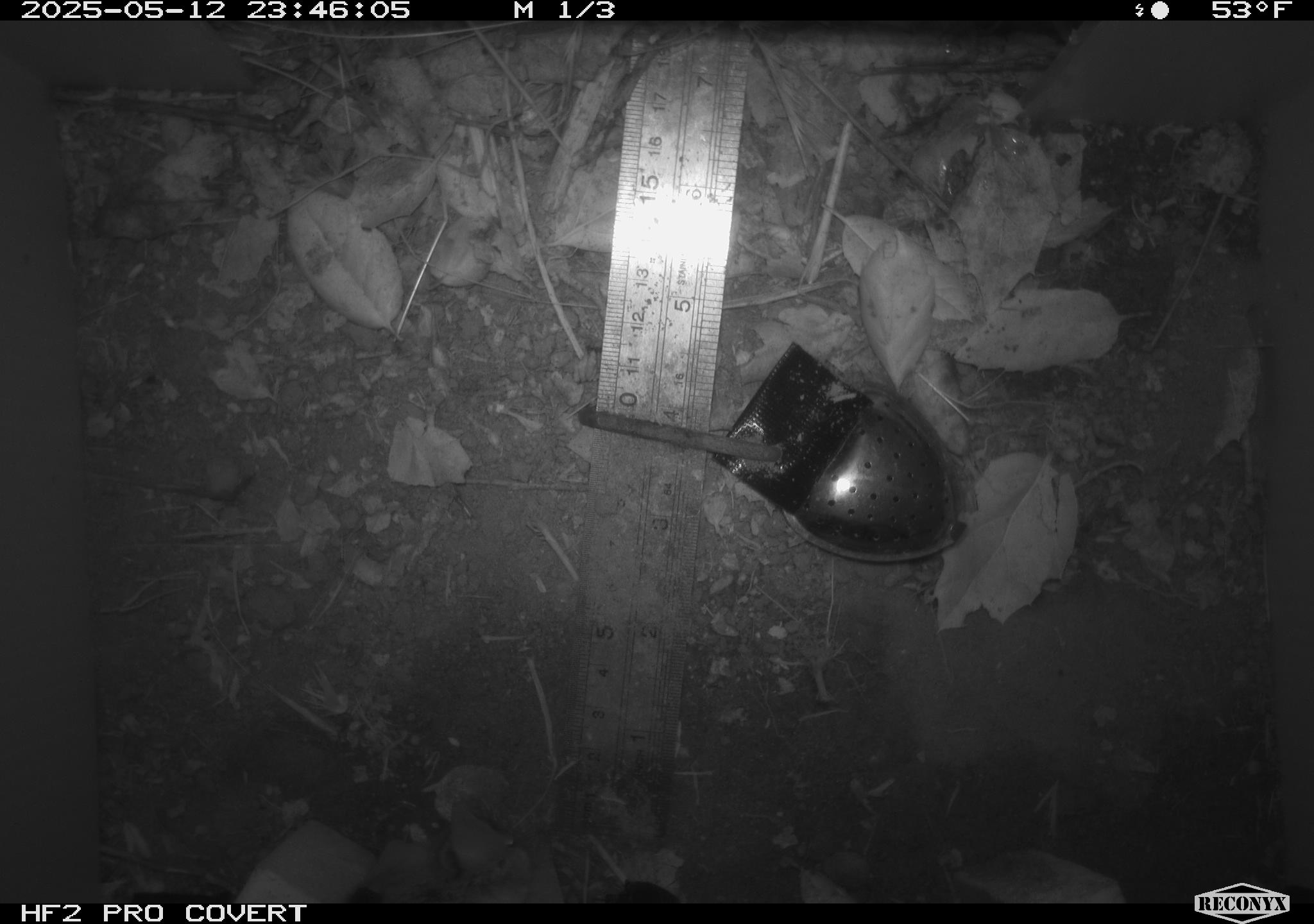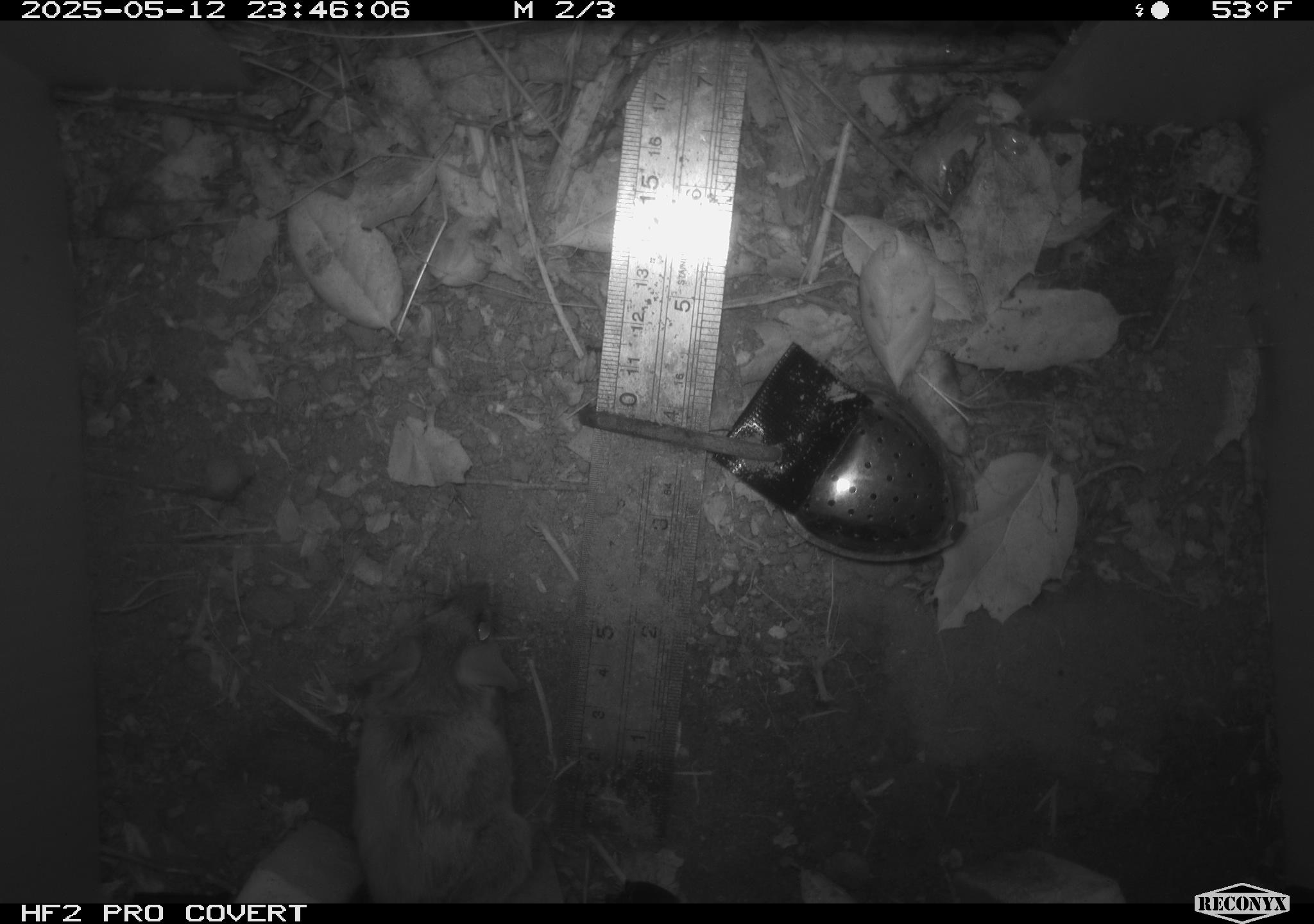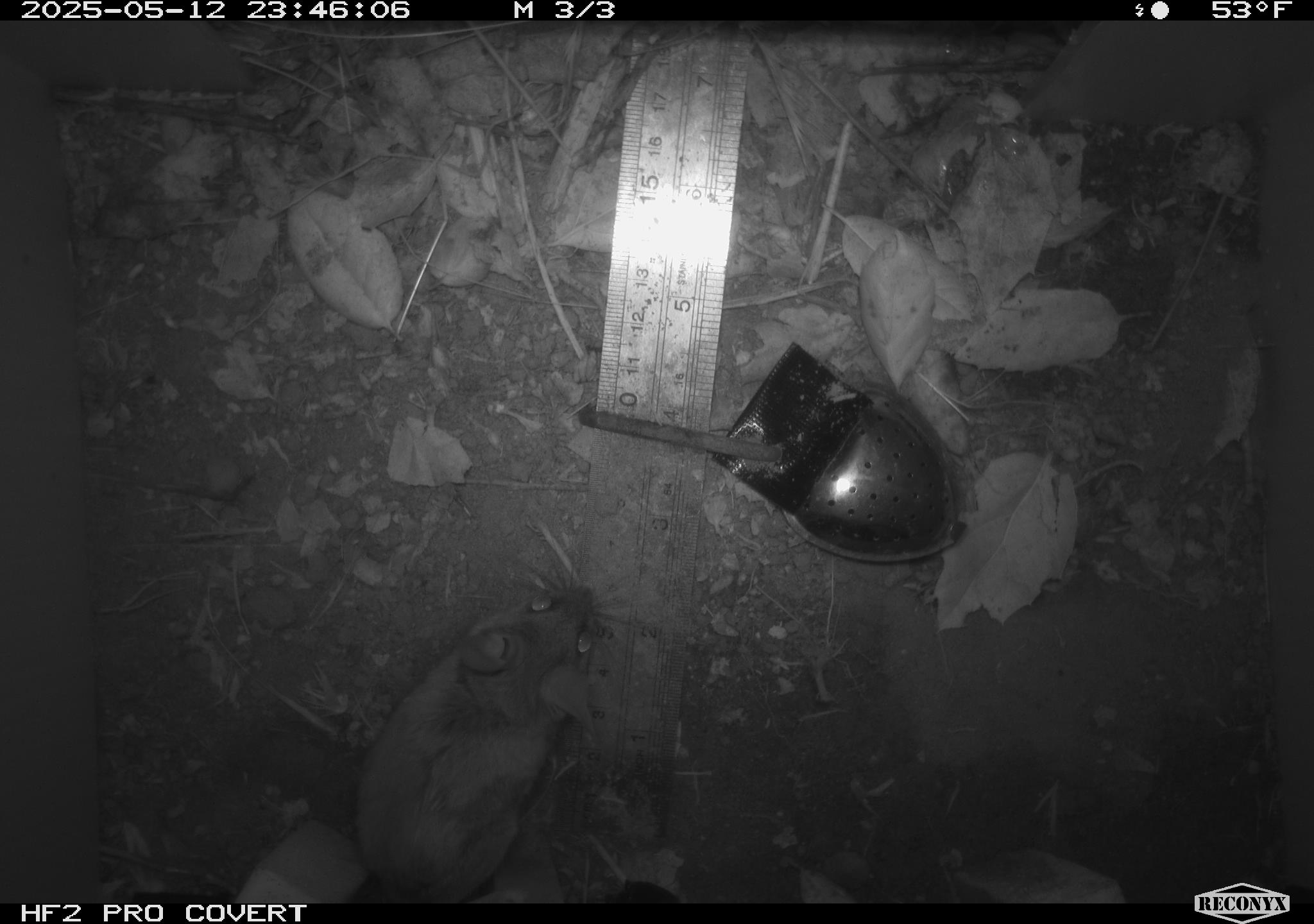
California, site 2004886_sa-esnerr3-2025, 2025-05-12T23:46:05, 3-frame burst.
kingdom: Animalia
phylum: Chordata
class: Mammalia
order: Rodentia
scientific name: Rodentia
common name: rodent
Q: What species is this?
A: Rodent (Rodentia).